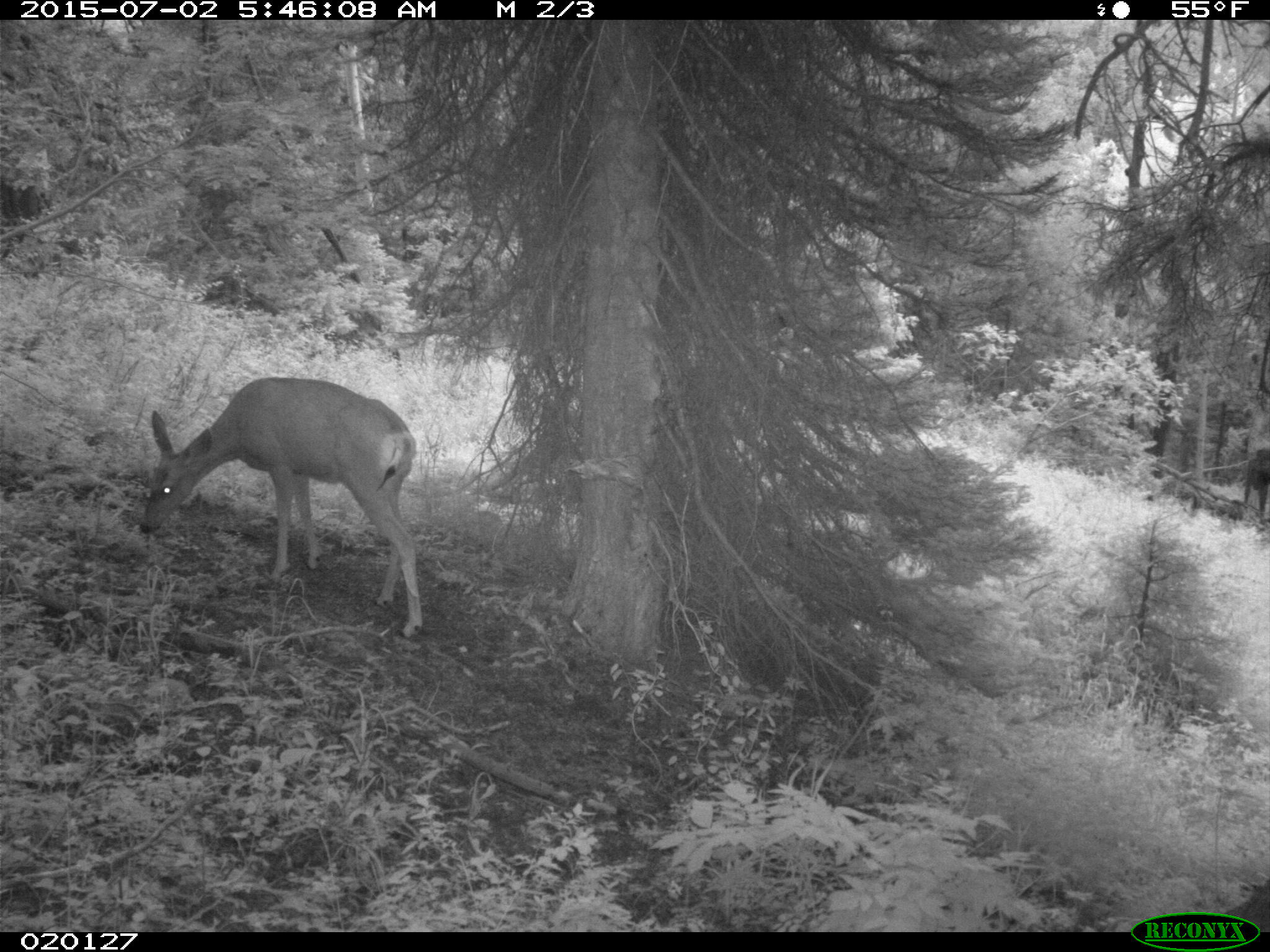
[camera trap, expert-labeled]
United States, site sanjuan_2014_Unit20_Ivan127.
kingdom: Animalia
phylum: Chordata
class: Mammalia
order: Artiodactyla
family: Cervidae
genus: Odocoileus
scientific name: Odocoileus hemionus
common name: mule deer